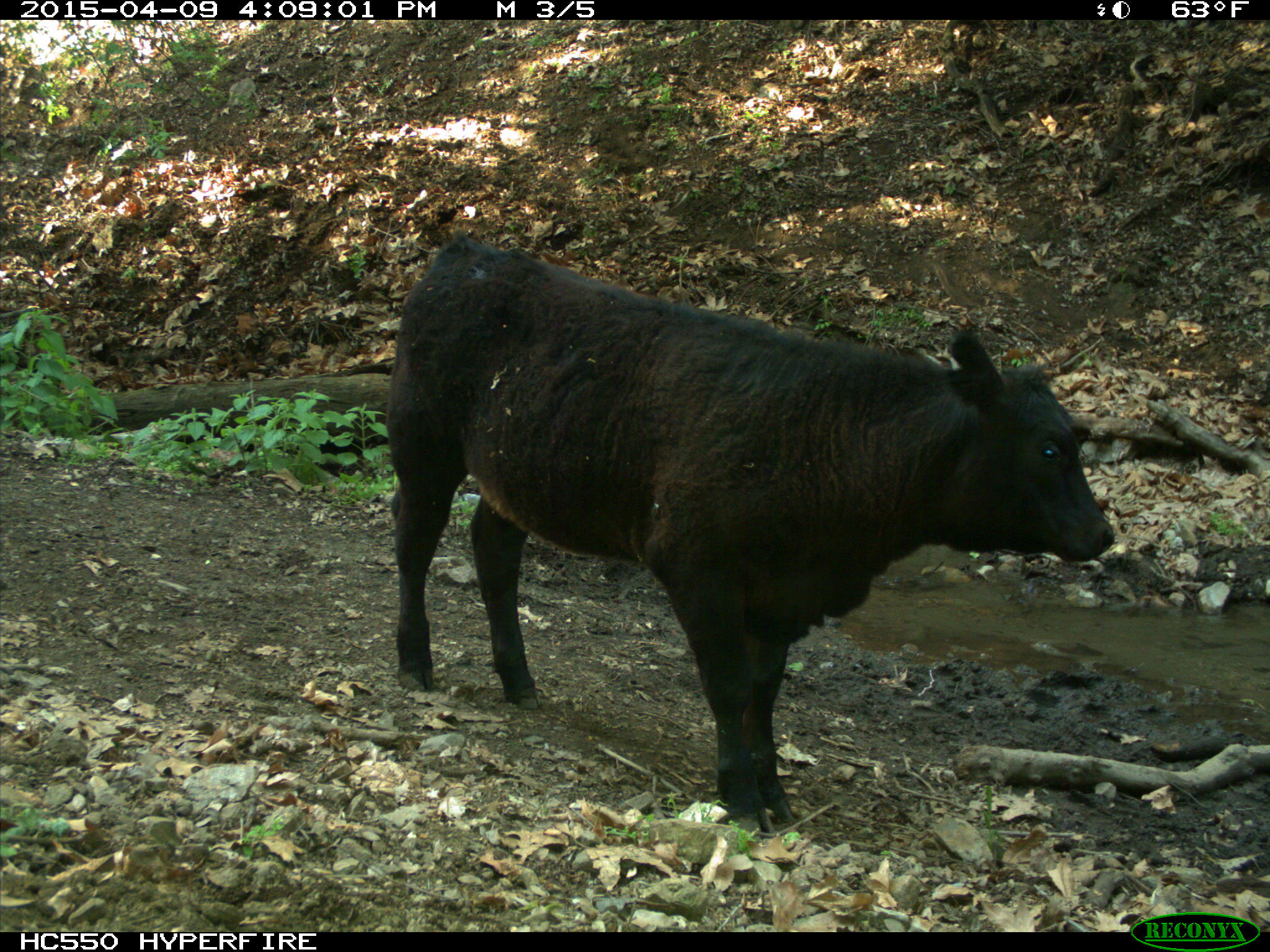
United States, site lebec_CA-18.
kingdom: Animalia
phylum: Chordata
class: Mammalia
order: Artiodactyla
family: Bovidae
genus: Bos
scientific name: Bos taurus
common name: domestic cow